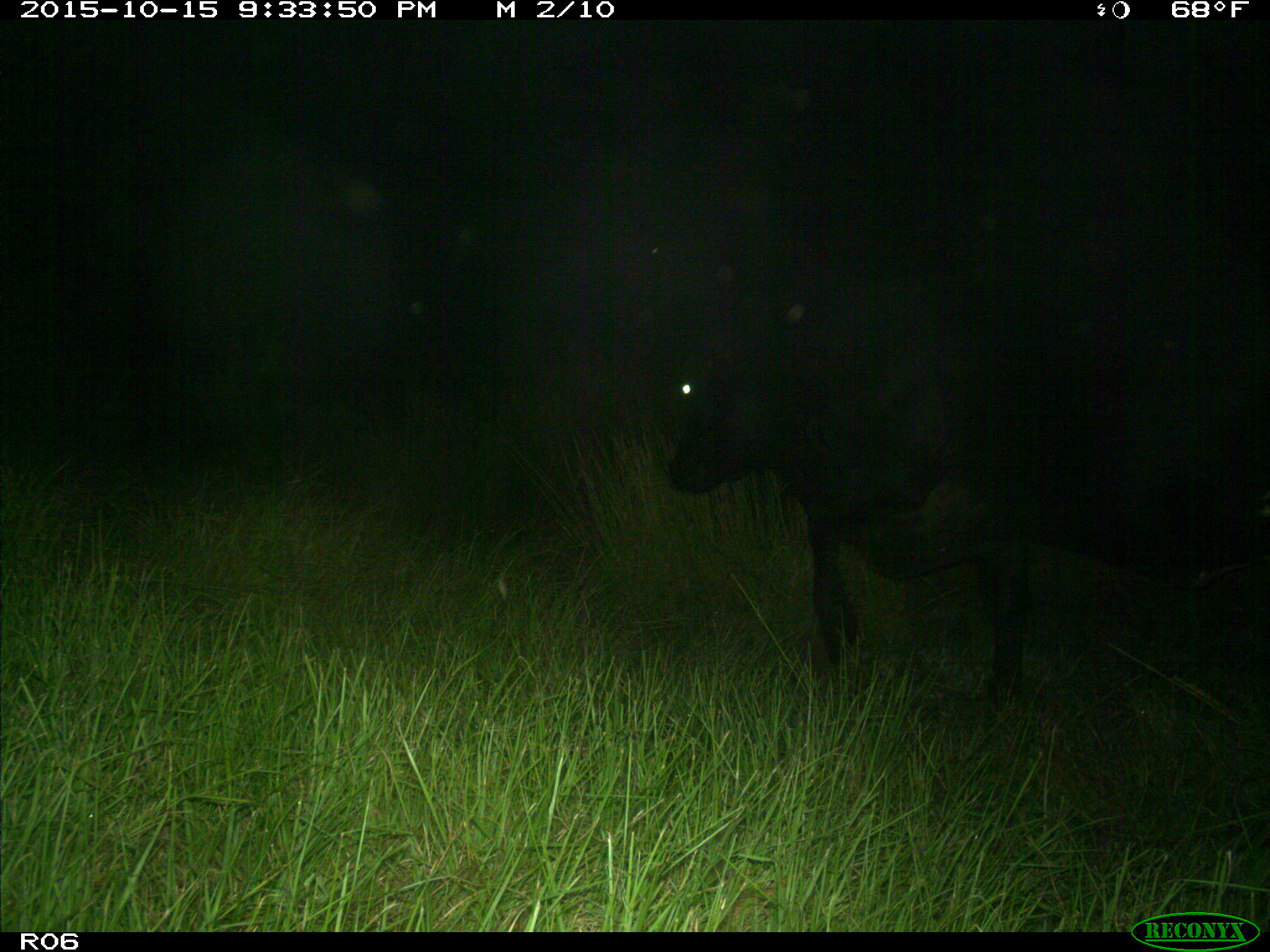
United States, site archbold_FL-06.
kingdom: Animalia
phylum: Chordata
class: Mammalia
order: Artiodactyla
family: Bovidae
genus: Bos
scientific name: Bos taurus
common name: domestic cow